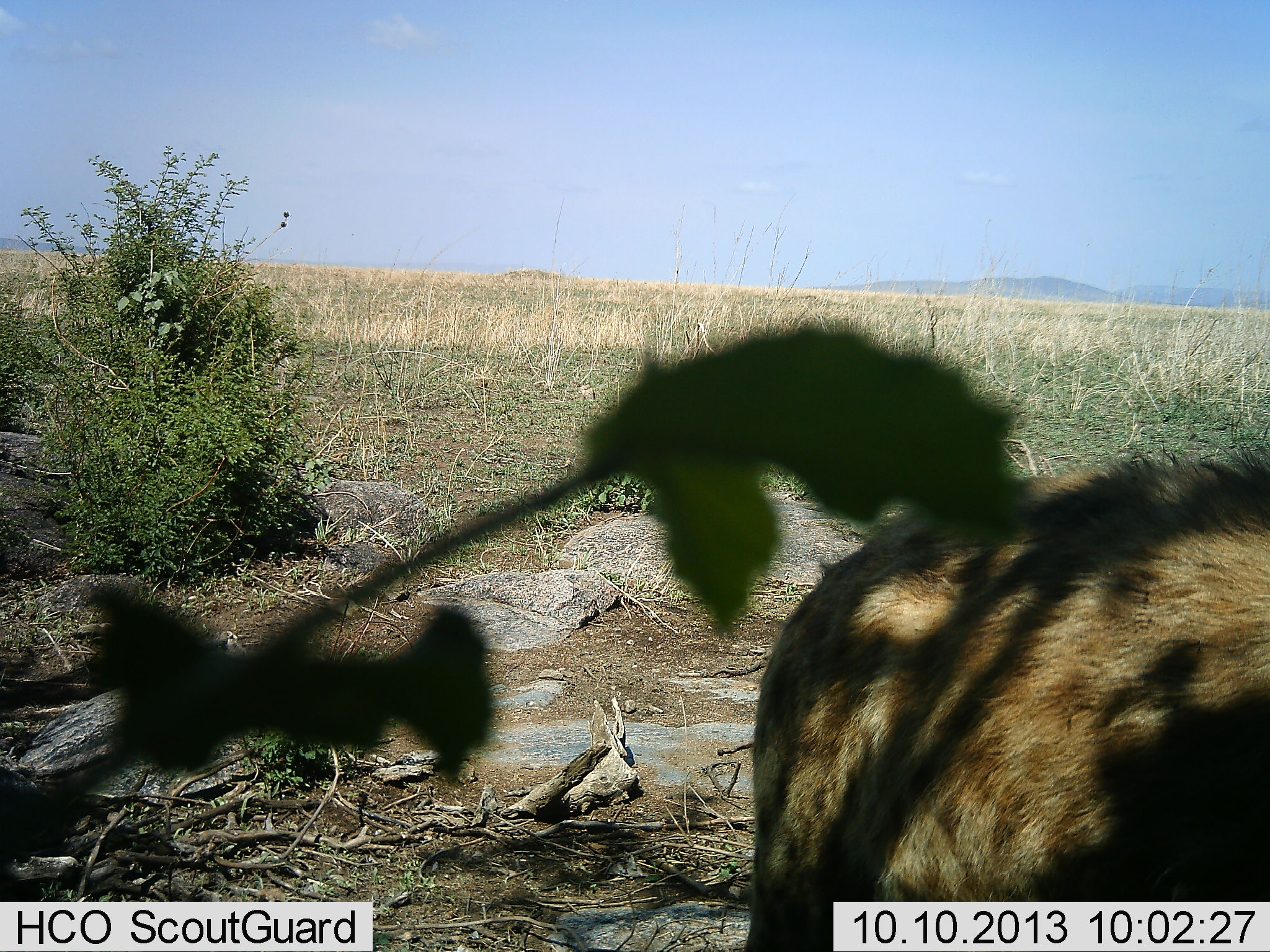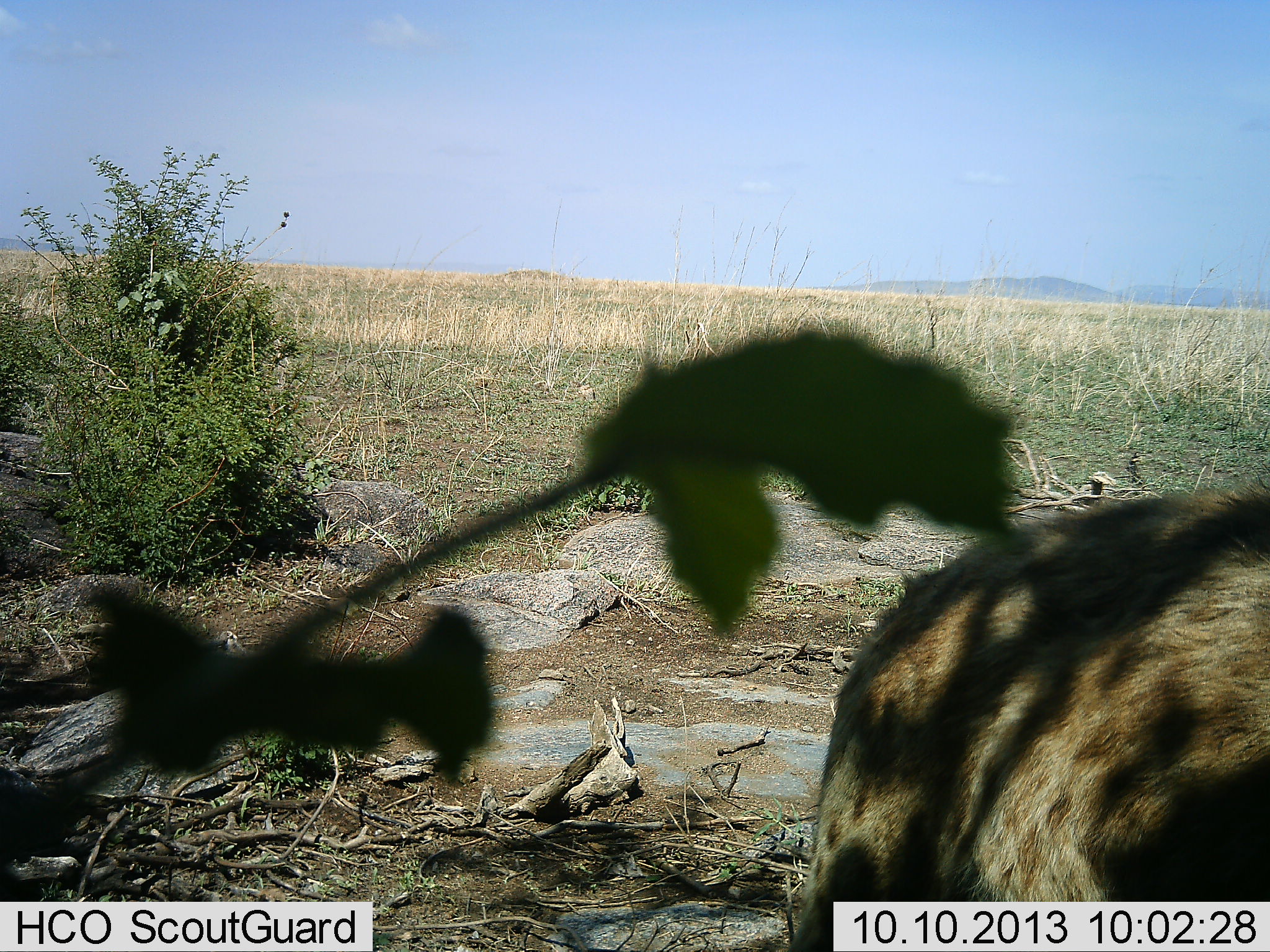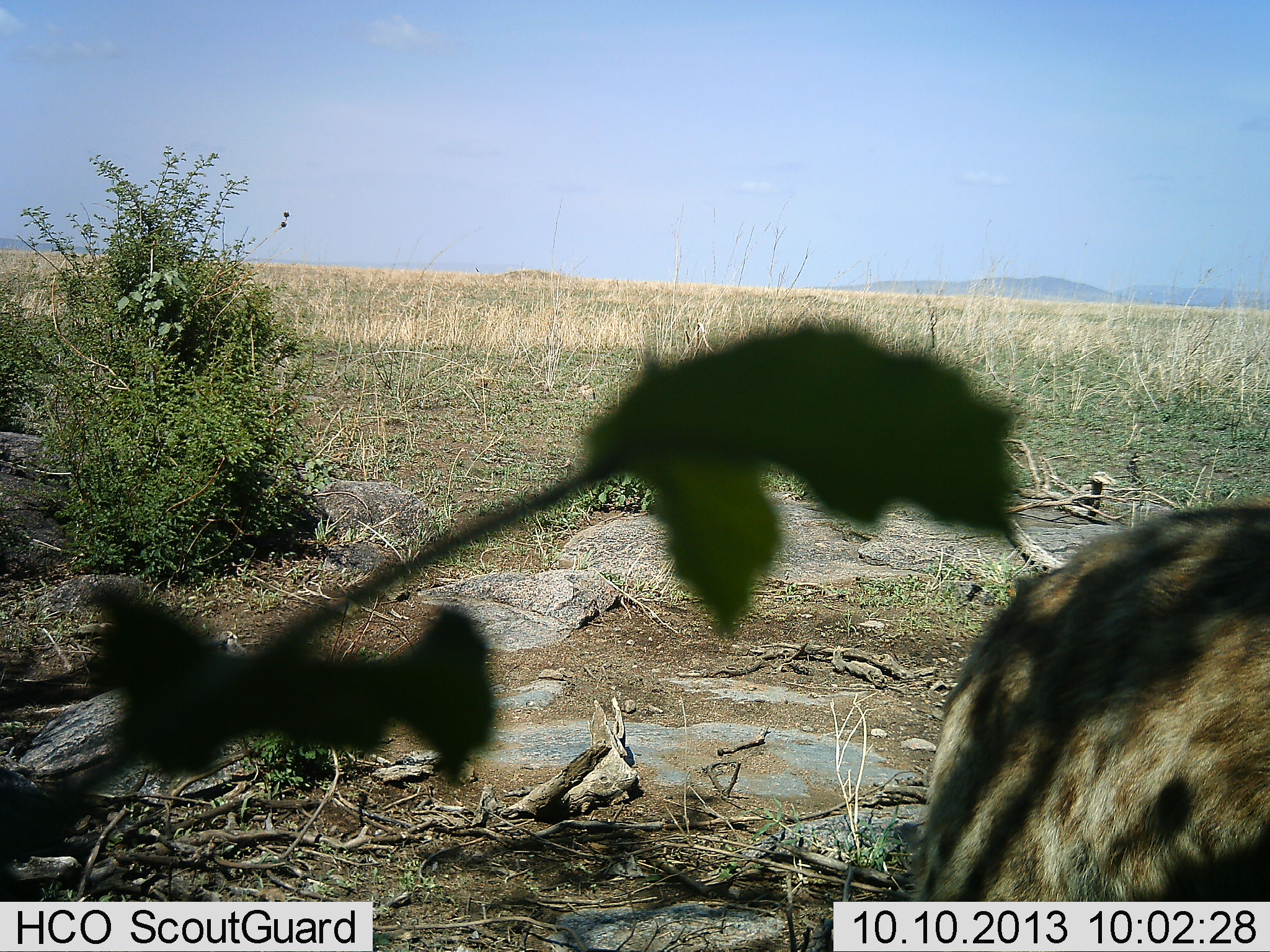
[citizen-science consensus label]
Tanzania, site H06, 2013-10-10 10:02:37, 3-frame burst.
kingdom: Animalia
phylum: Chordata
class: Mammalia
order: Carnivora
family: Hyaenidae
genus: Crocuta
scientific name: Crocuta crocuta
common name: spotted hyena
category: hyenaspotted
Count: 1.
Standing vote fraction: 27%.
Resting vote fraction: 0%.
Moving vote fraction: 80%.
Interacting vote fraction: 0%.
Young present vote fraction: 0%.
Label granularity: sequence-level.